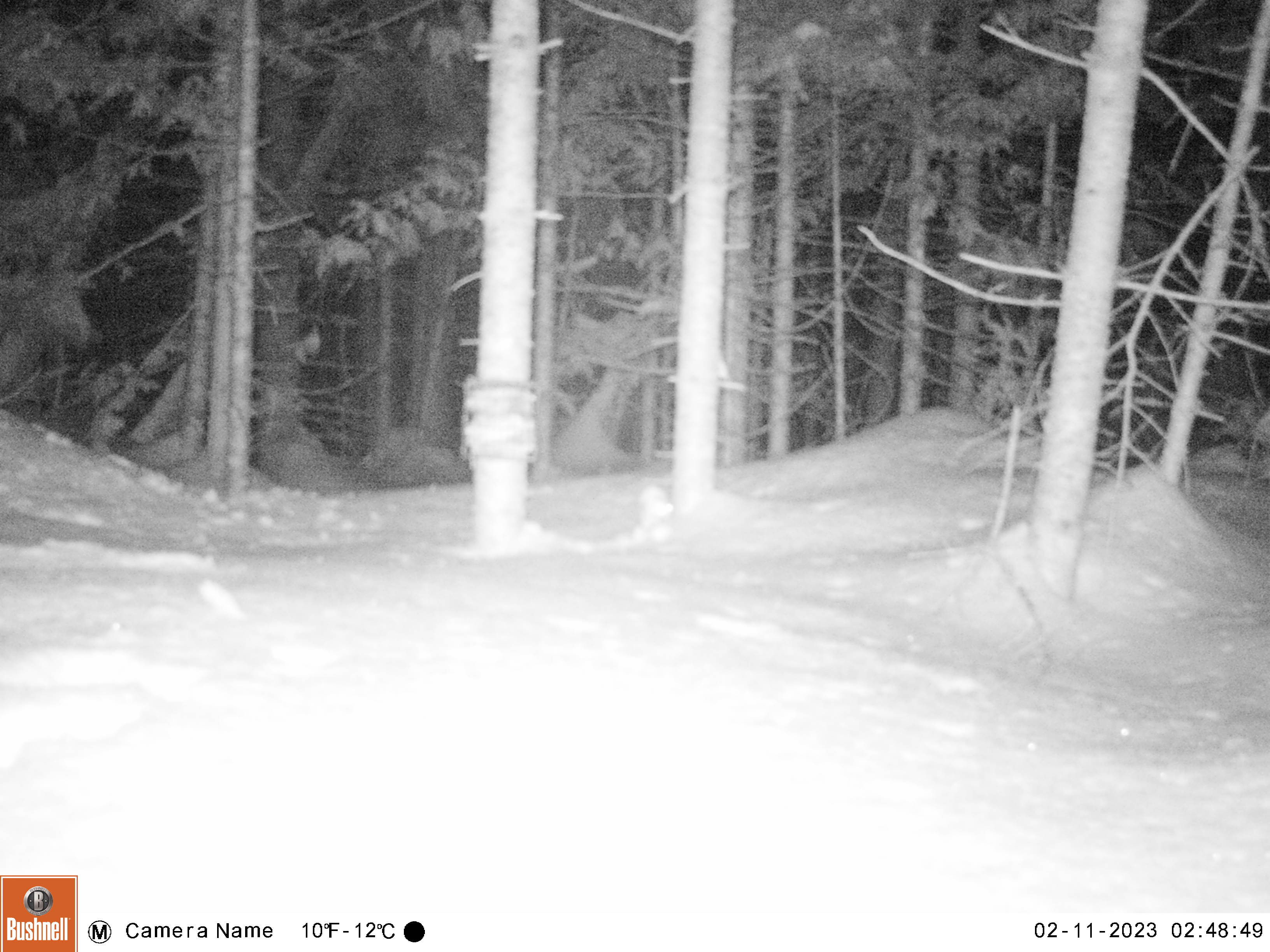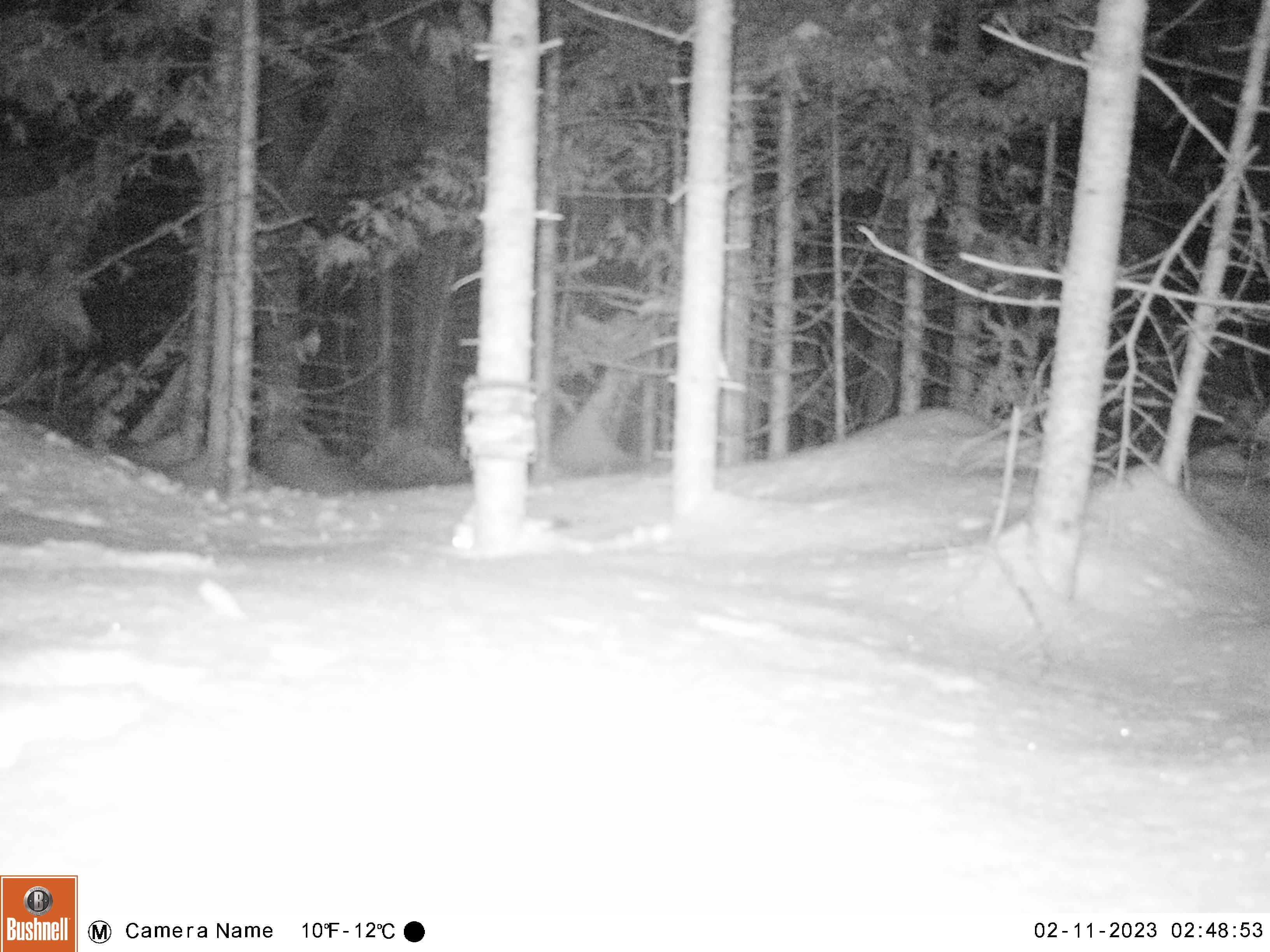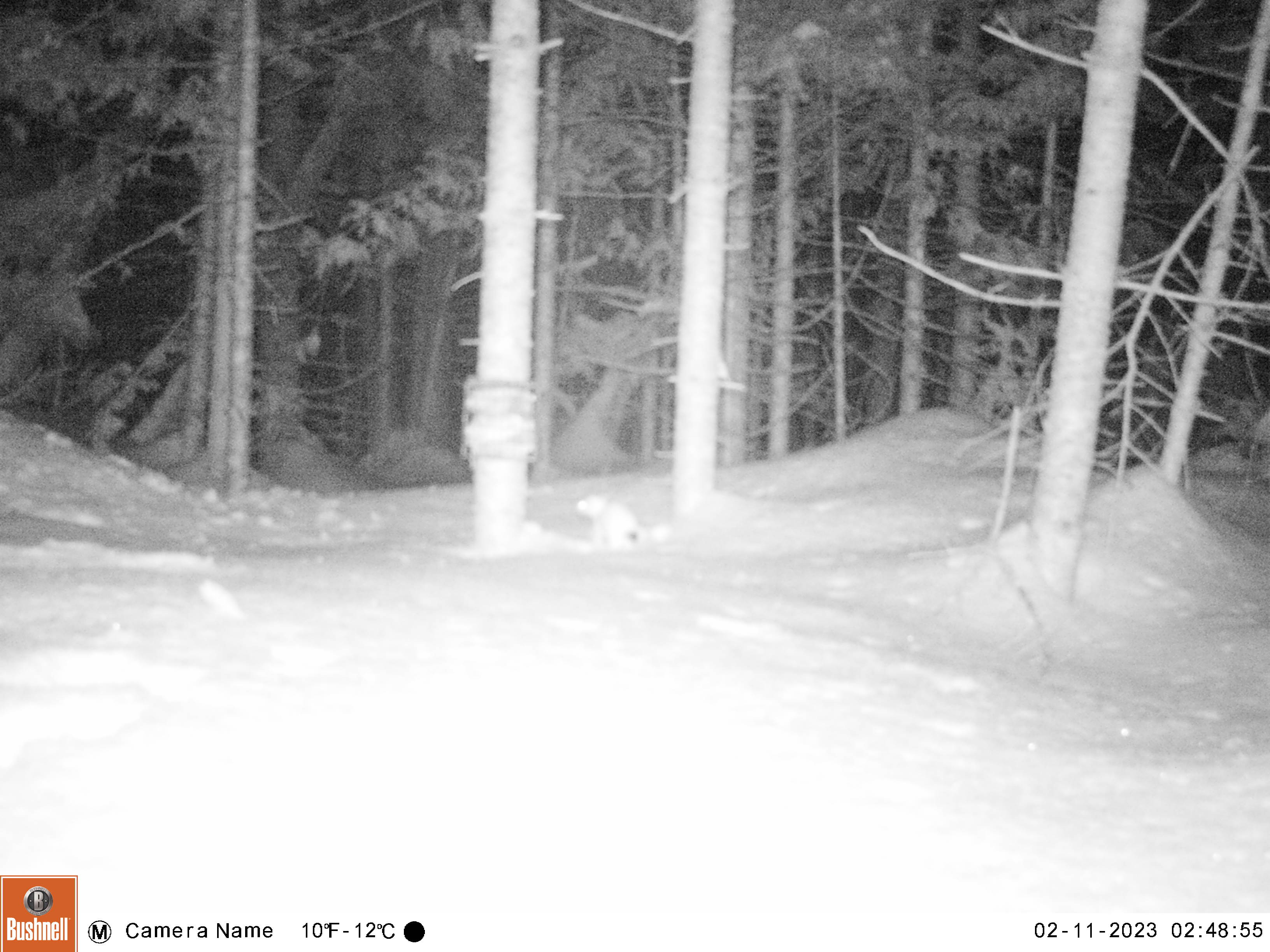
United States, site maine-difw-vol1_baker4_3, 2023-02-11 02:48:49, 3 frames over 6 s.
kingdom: Animalia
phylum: Chordata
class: Mammalia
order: Carnivora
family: Mustelidae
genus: Mustela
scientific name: Mustela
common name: weasel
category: weasel sp.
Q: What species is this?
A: Weasel sp. (weasel) (Mustela).